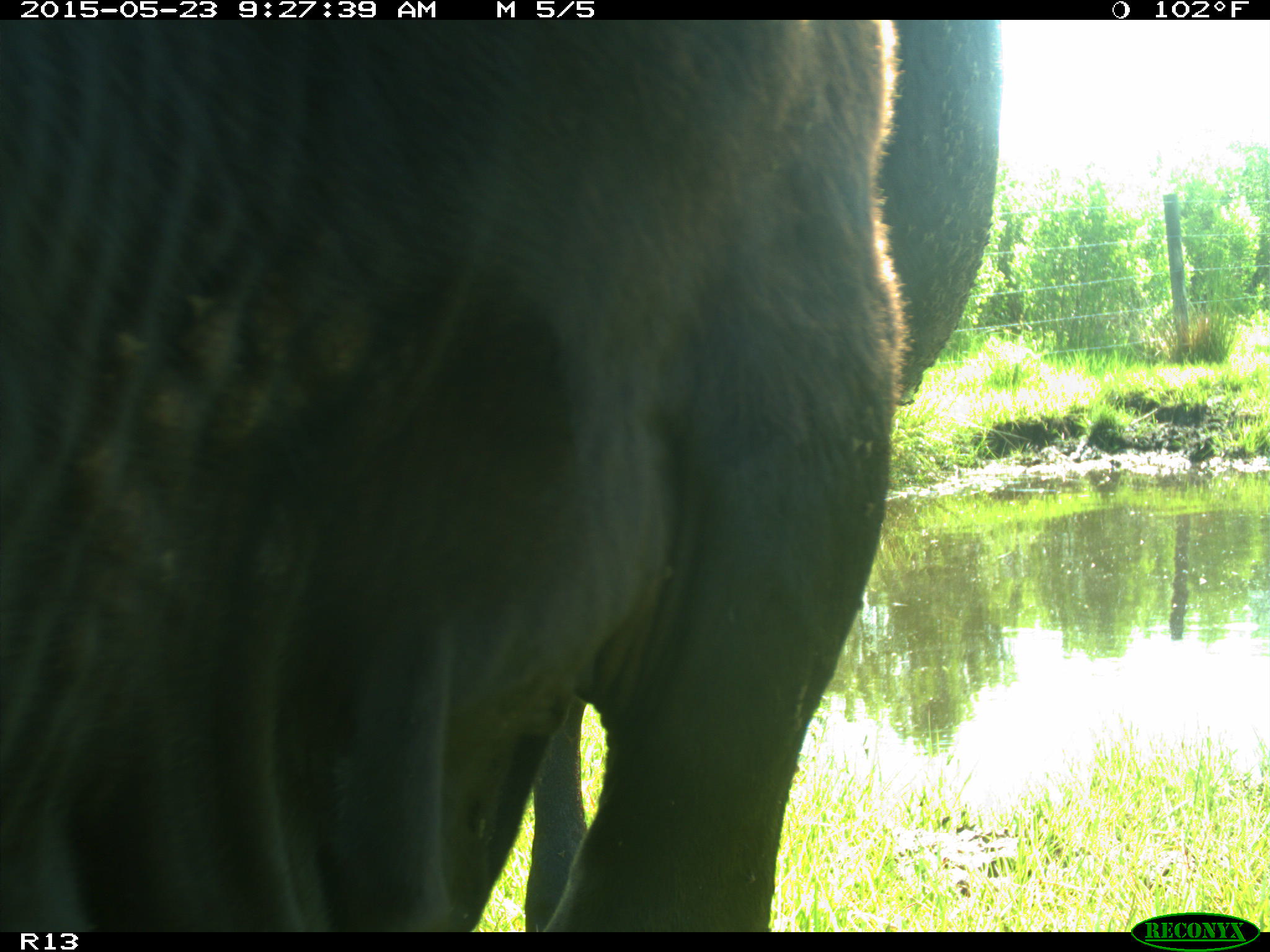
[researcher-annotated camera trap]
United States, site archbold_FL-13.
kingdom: Animalia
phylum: Chordata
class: Mammalia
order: Artiodactyla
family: Bovidae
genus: Bos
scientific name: Bos taurus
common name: domestic cow